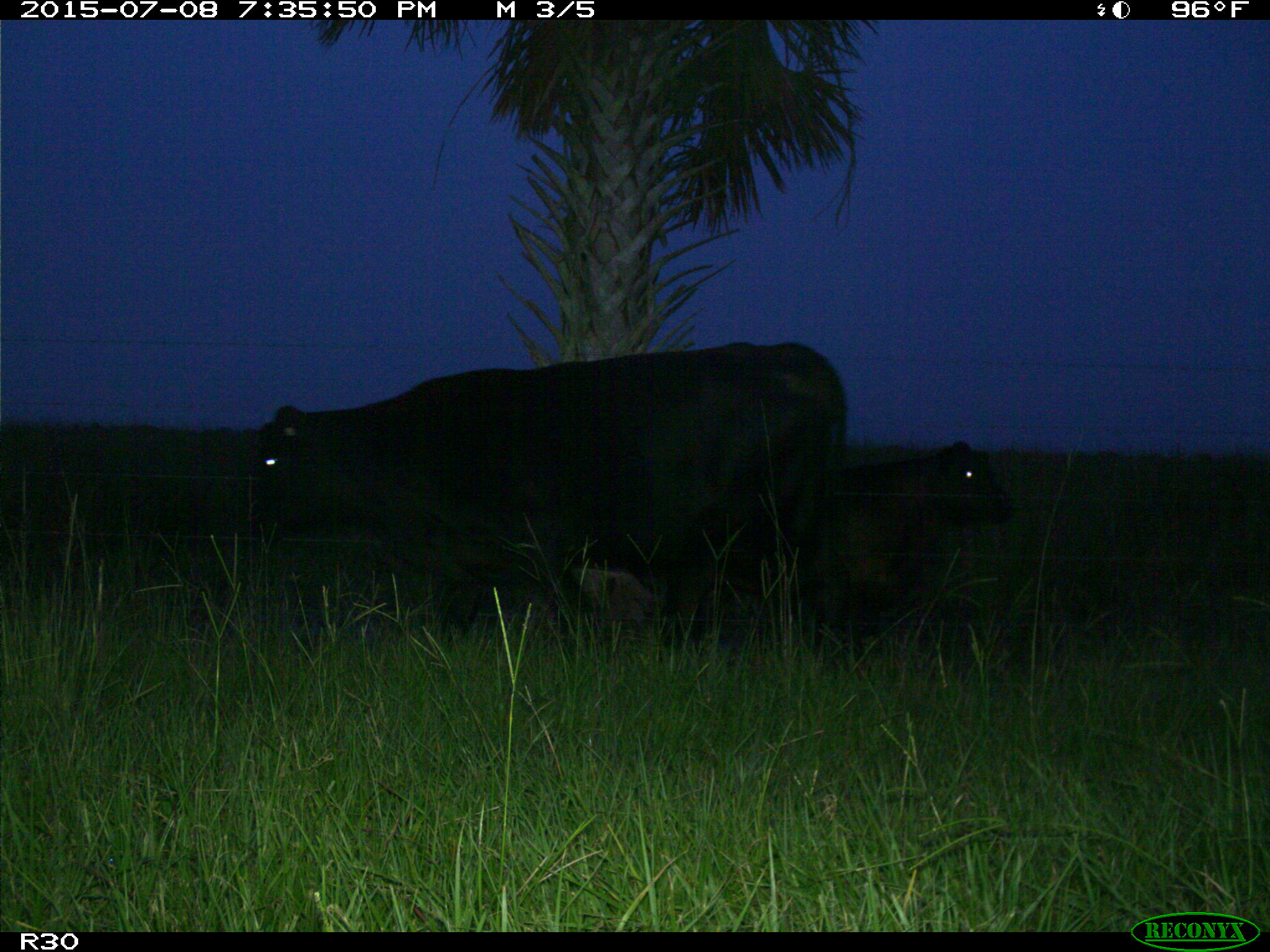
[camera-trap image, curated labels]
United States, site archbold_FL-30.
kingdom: Animalia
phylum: Chordata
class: Mammalia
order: Artiodactyla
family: Bovidae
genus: Bos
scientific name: Bos taurus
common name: domestic cow